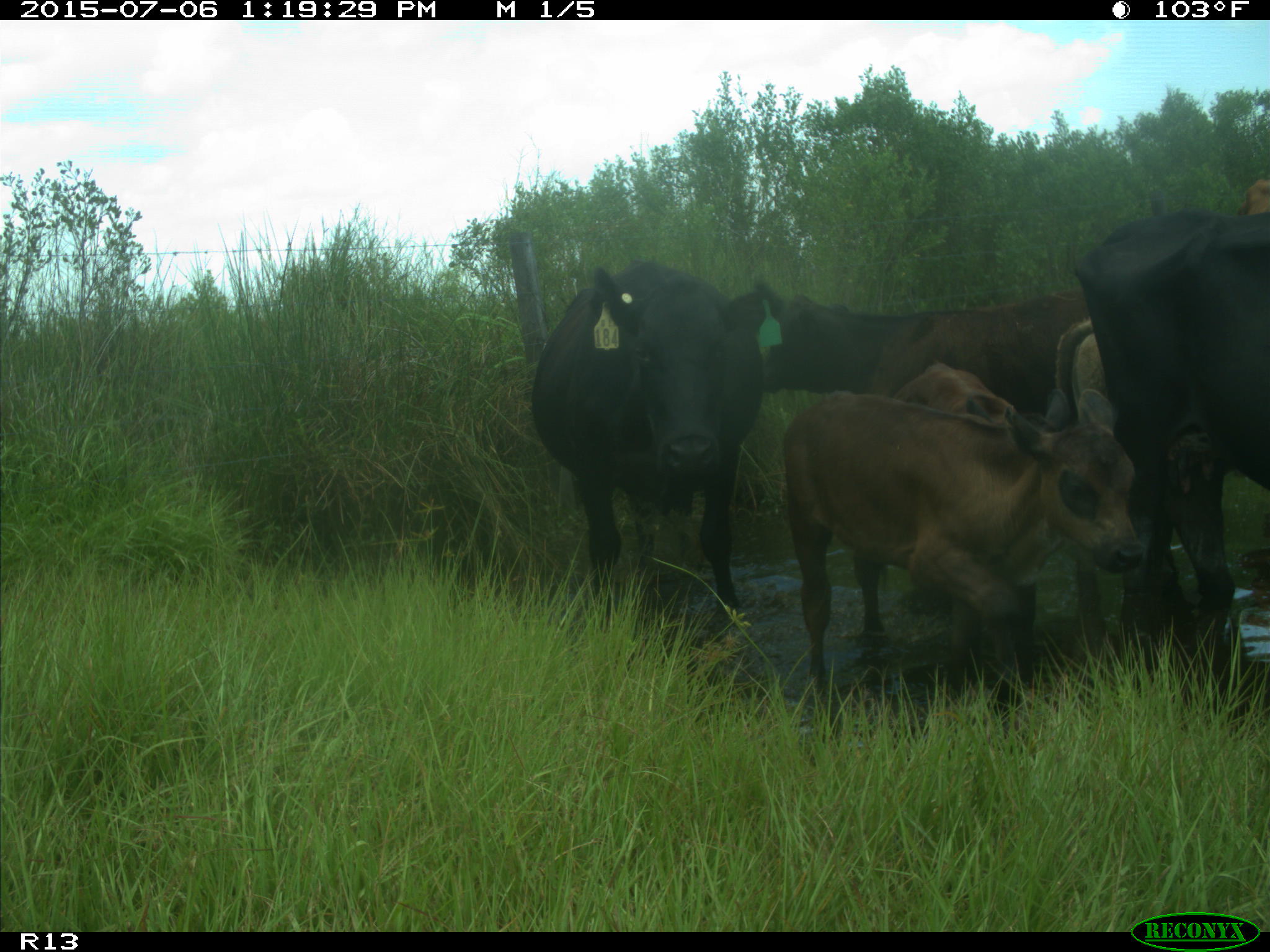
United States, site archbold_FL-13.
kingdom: Animalia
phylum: Chordata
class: Mammalia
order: Artiodactyla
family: Bovidae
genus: Bos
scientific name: Bos taurus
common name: domestic cow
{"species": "Bos taurus (domestic cow)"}